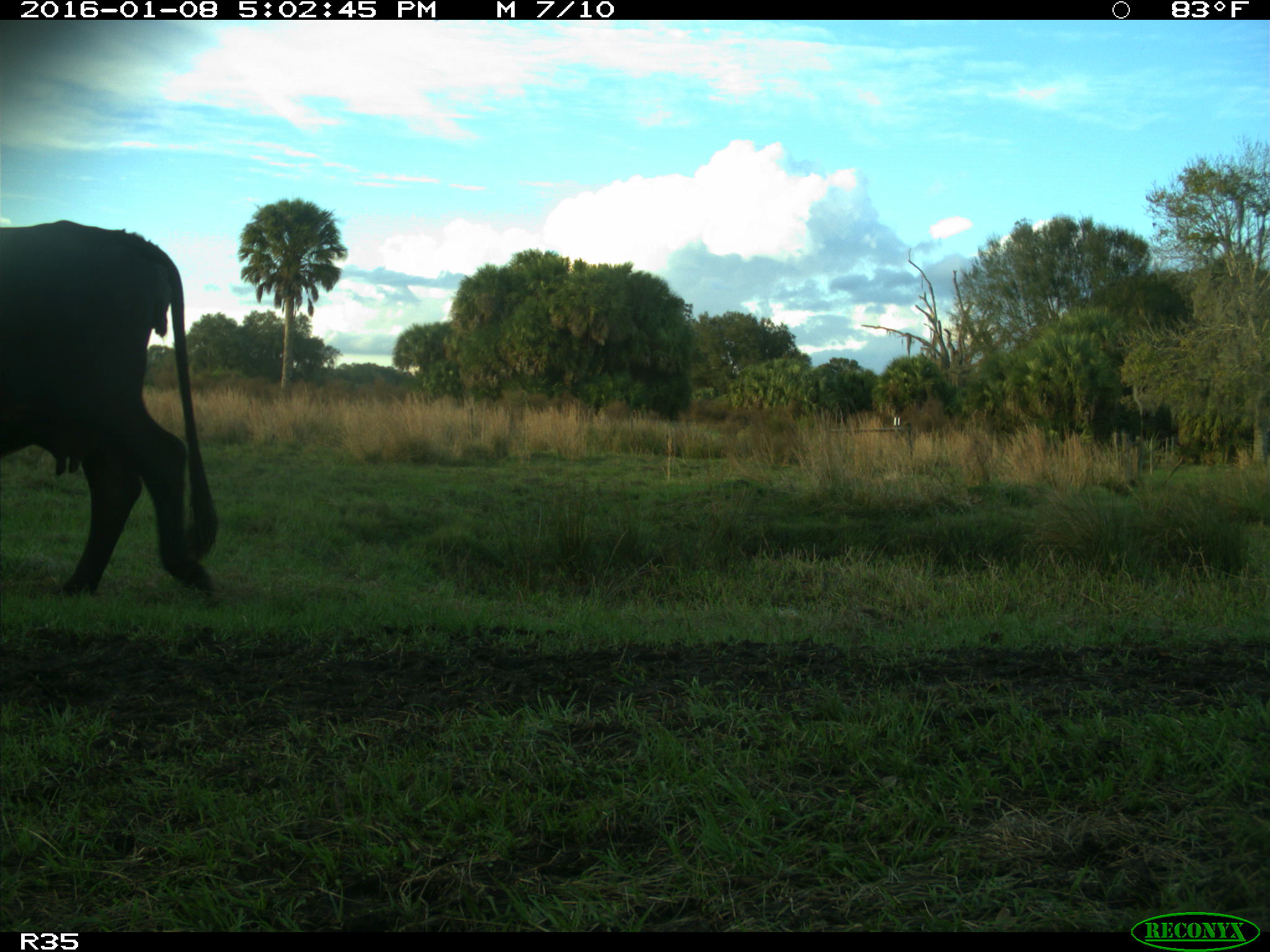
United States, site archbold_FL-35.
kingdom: Animalia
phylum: Chordata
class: Mammalia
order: Artiodactyla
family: Bovidae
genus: Bos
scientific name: Bos taurus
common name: domestic cow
Bos taurus (domestic cow).